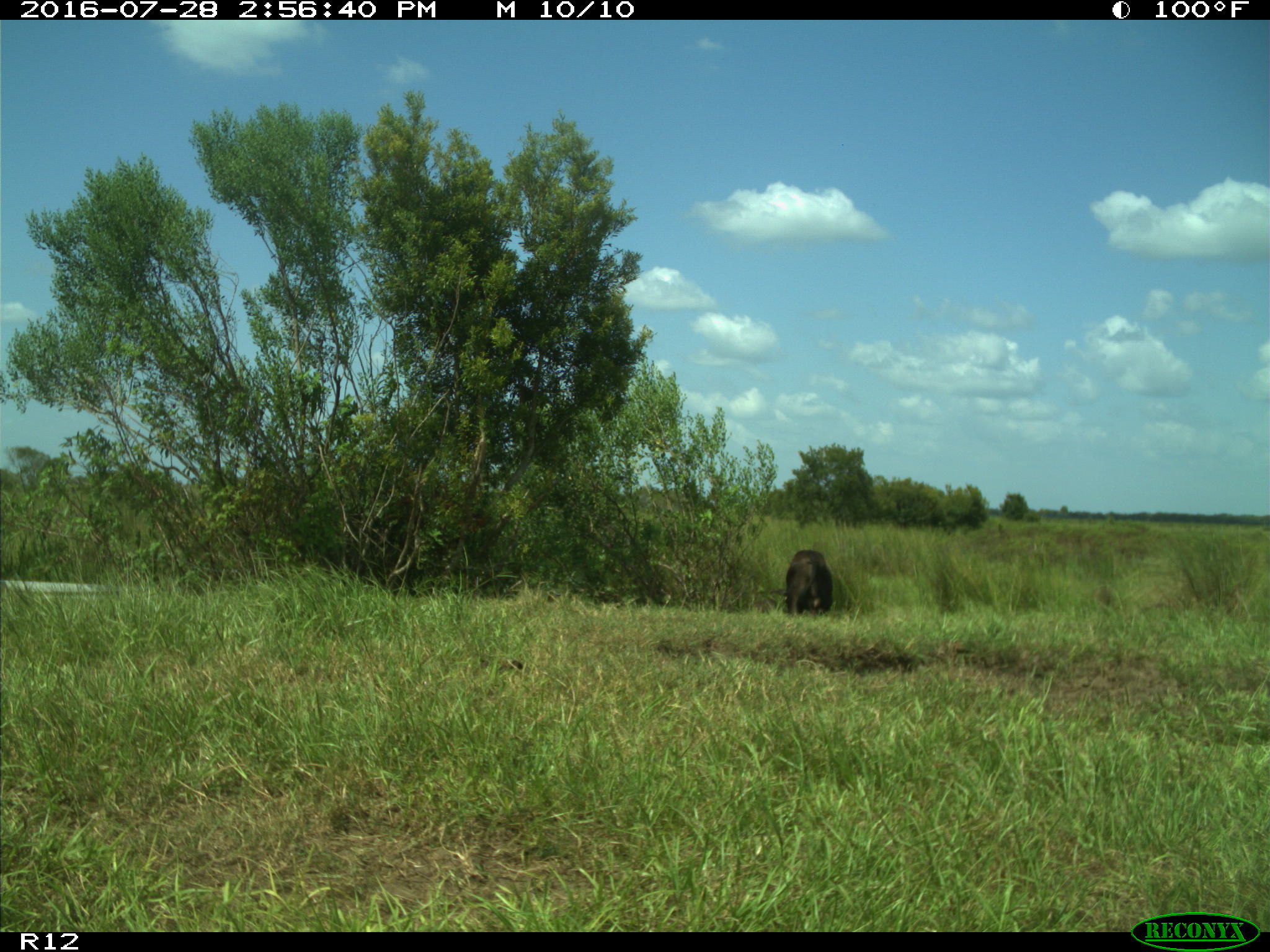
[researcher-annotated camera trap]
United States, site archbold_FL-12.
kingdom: Animalia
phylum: Chordata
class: Mammalia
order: Artiodactyla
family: Bovidae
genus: Bos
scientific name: Bos taurus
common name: domestic cow